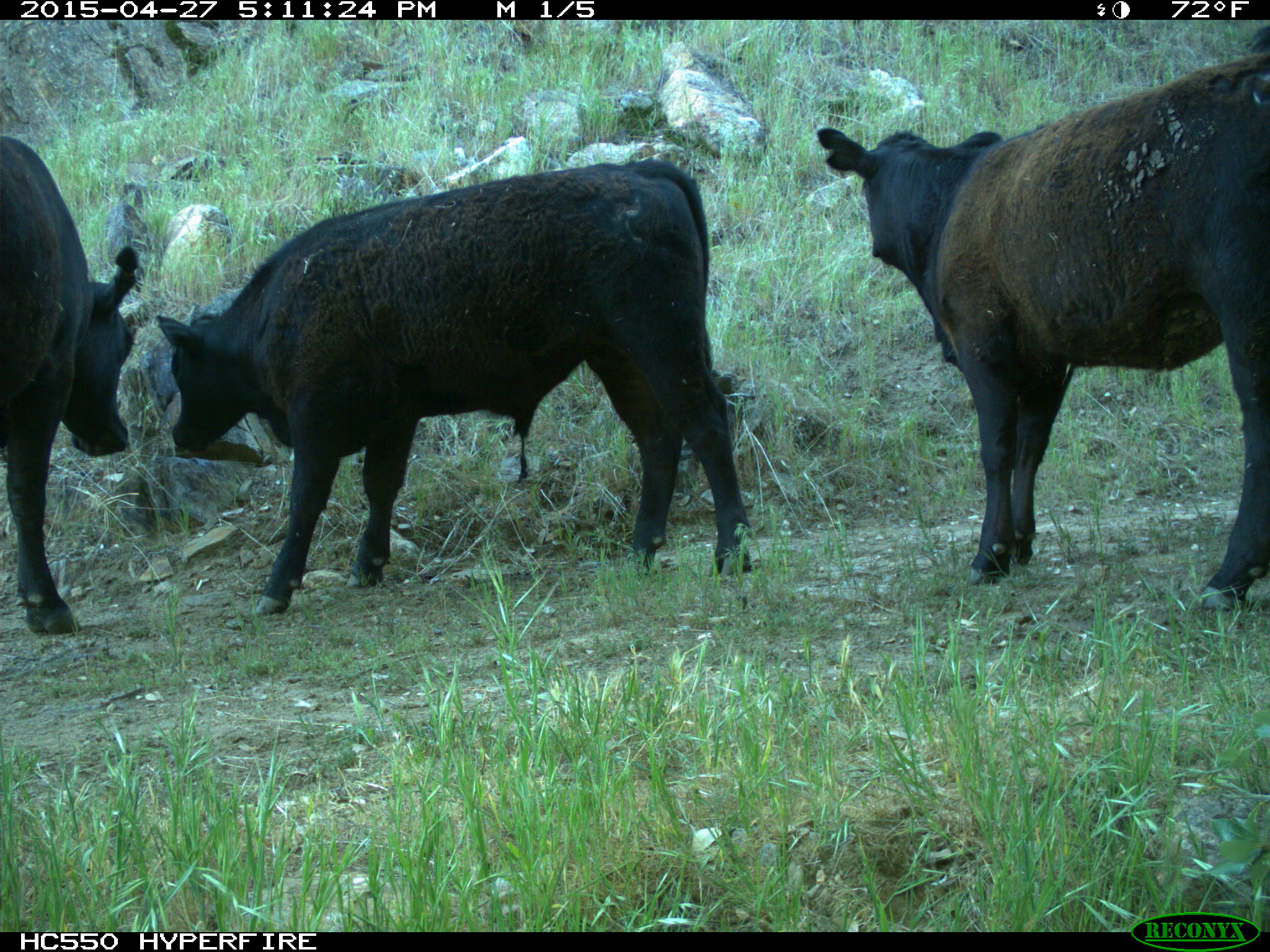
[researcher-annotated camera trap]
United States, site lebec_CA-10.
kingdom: Animalia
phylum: Chordata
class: Mammalia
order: Artiodactyla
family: Bovidae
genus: Bos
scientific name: Bos taurus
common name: domestic cow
Bos taurus (domestic cow).